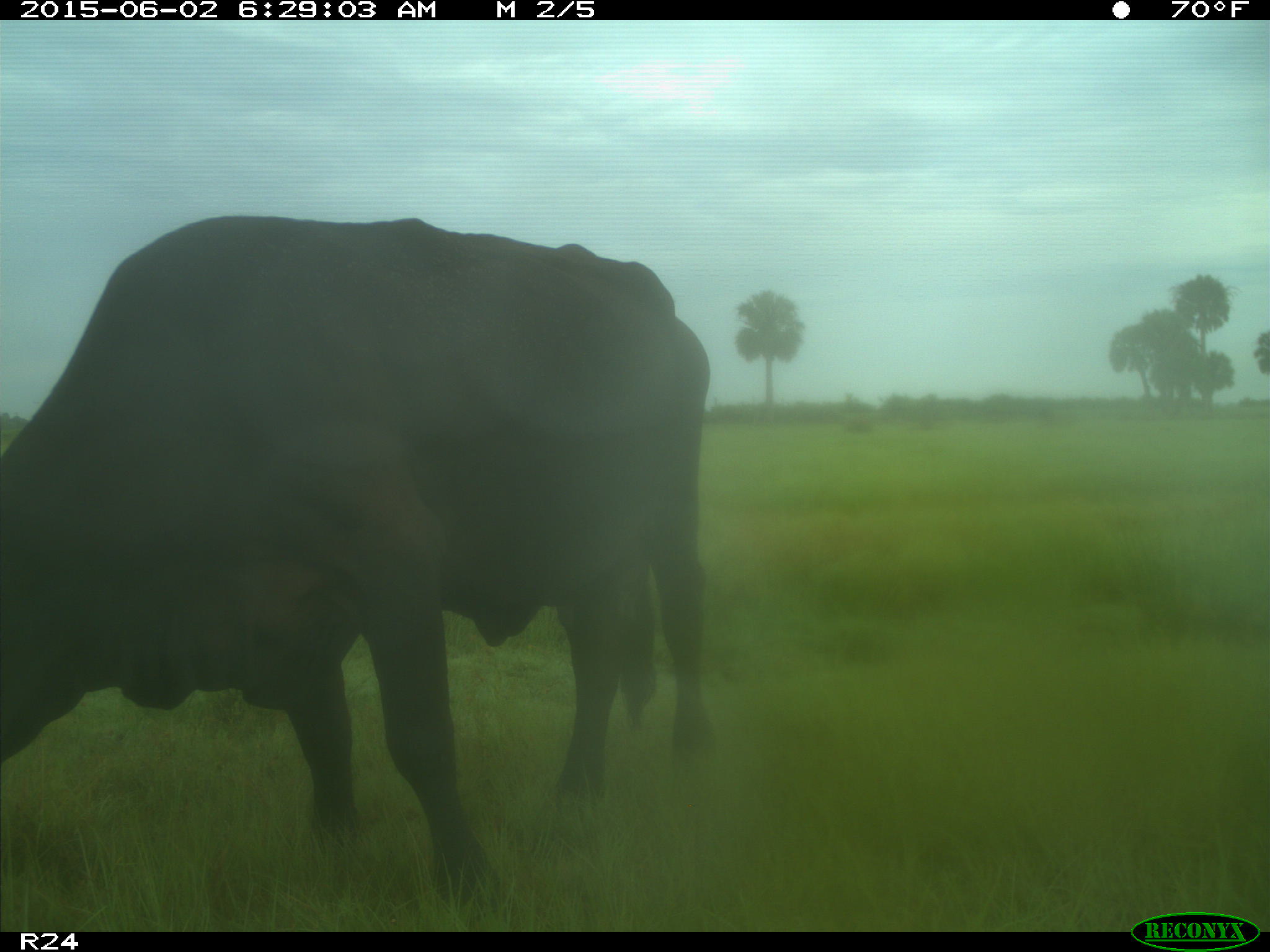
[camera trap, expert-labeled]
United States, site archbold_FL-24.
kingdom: Animalia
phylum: Chordata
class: Mammalia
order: Artiodactyla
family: Bovidae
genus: Bos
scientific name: Bos taurus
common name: domestic cow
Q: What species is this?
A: Bos taurus (domestic cow).